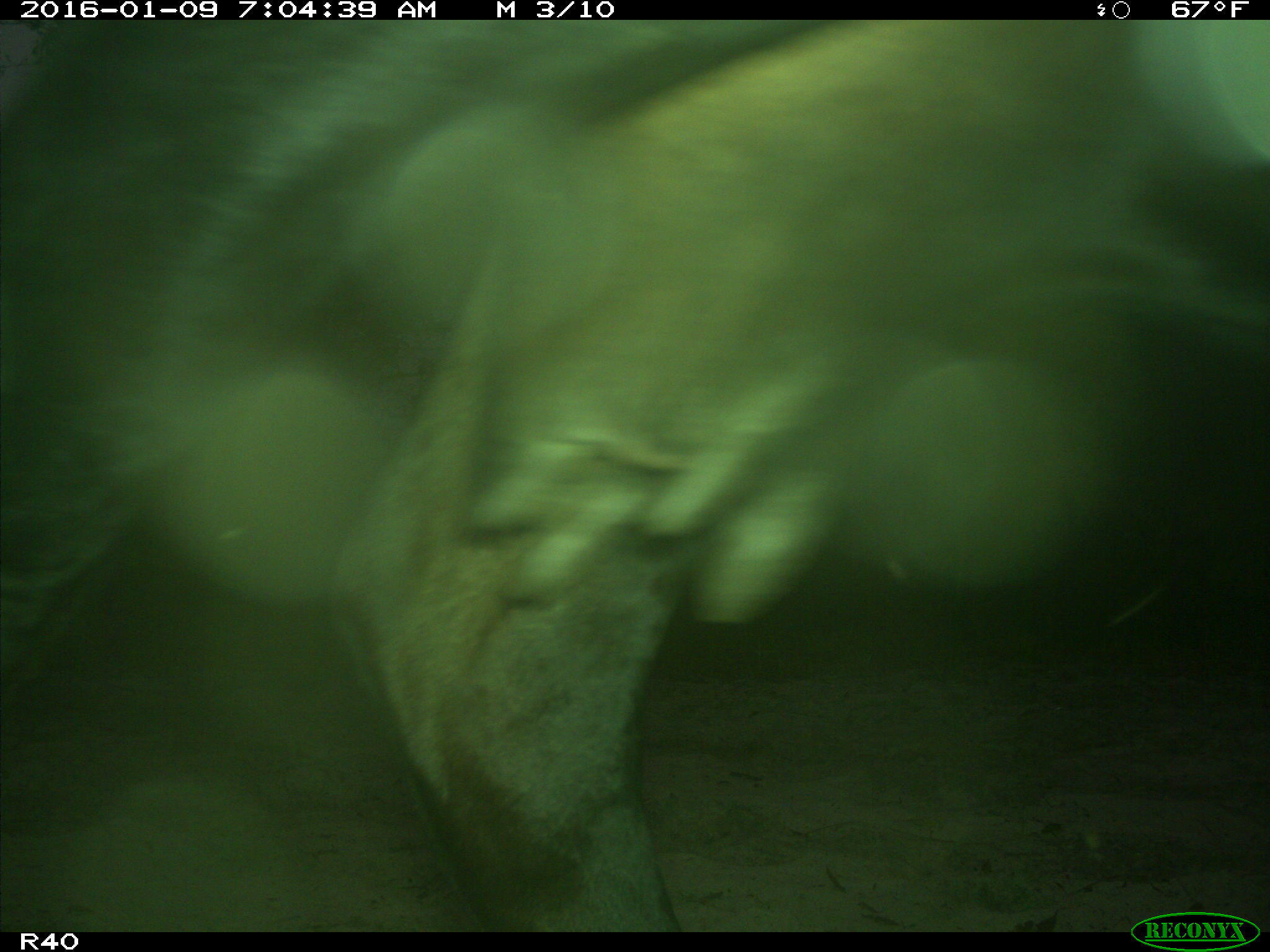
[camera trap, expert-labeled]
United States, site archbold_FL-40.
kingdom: Animalia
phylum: Chordata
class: Mammalia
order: Artiodactyla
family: Bovidae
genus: Bos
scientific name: Bos taurus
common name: domestic cow